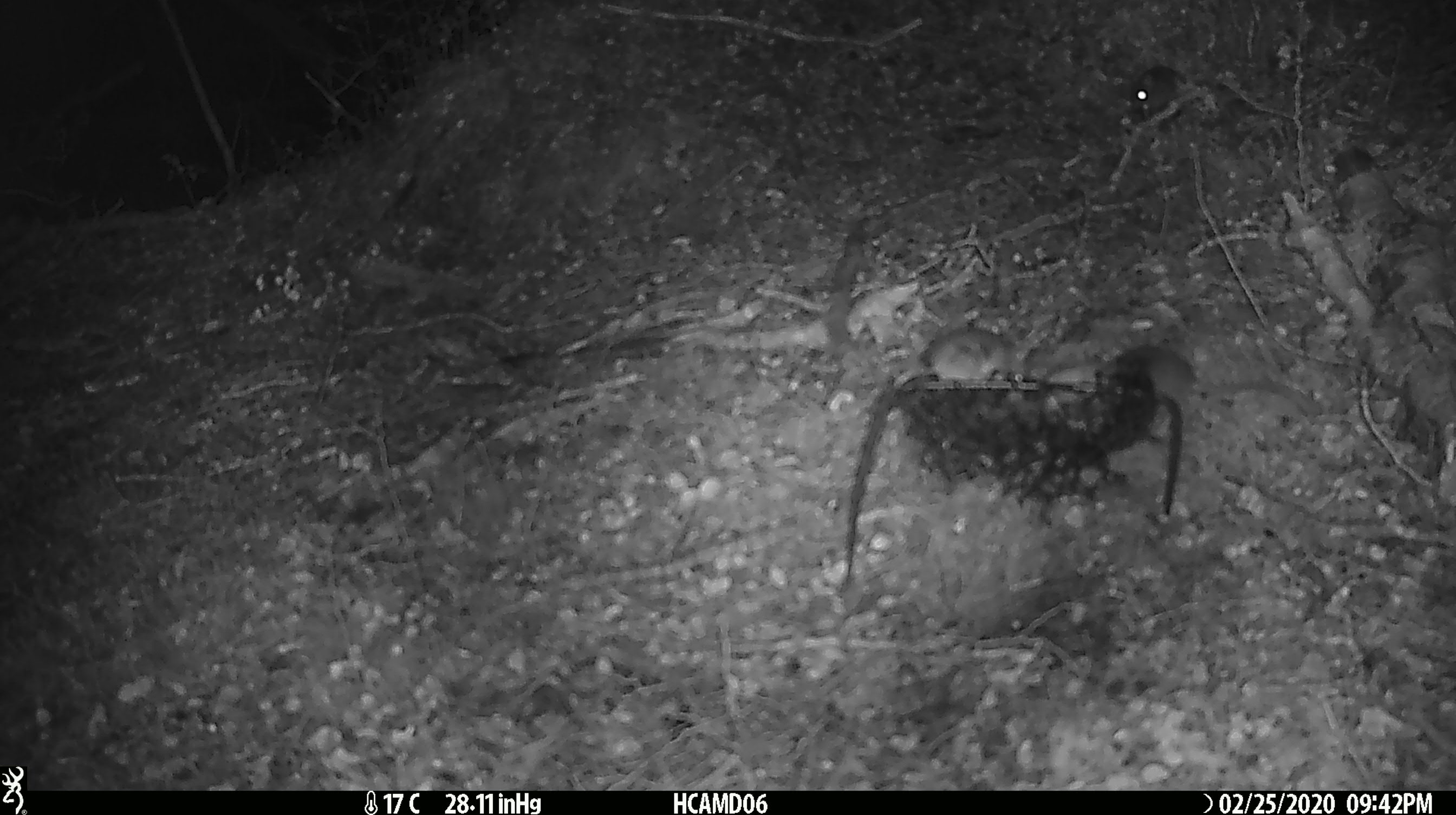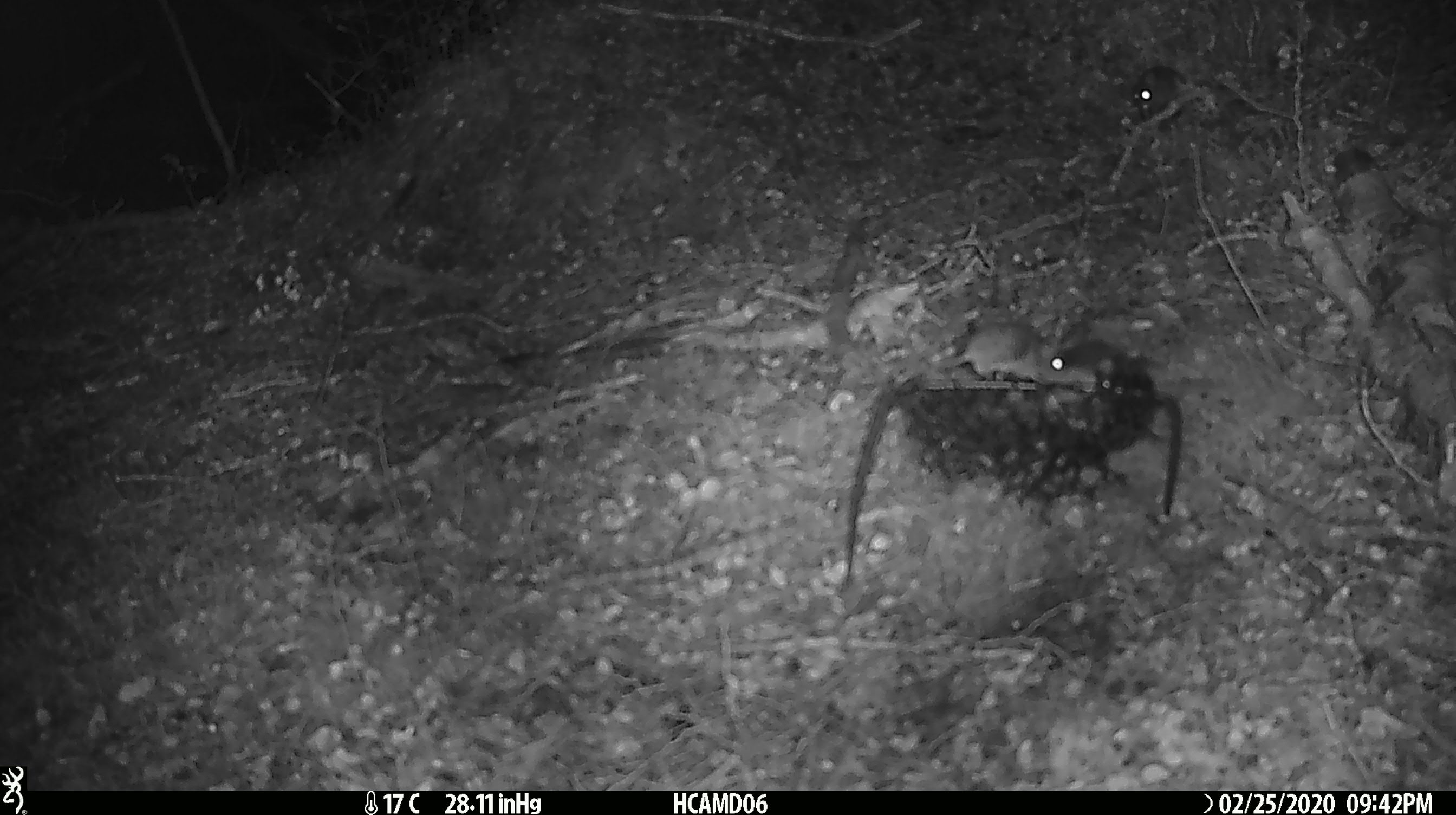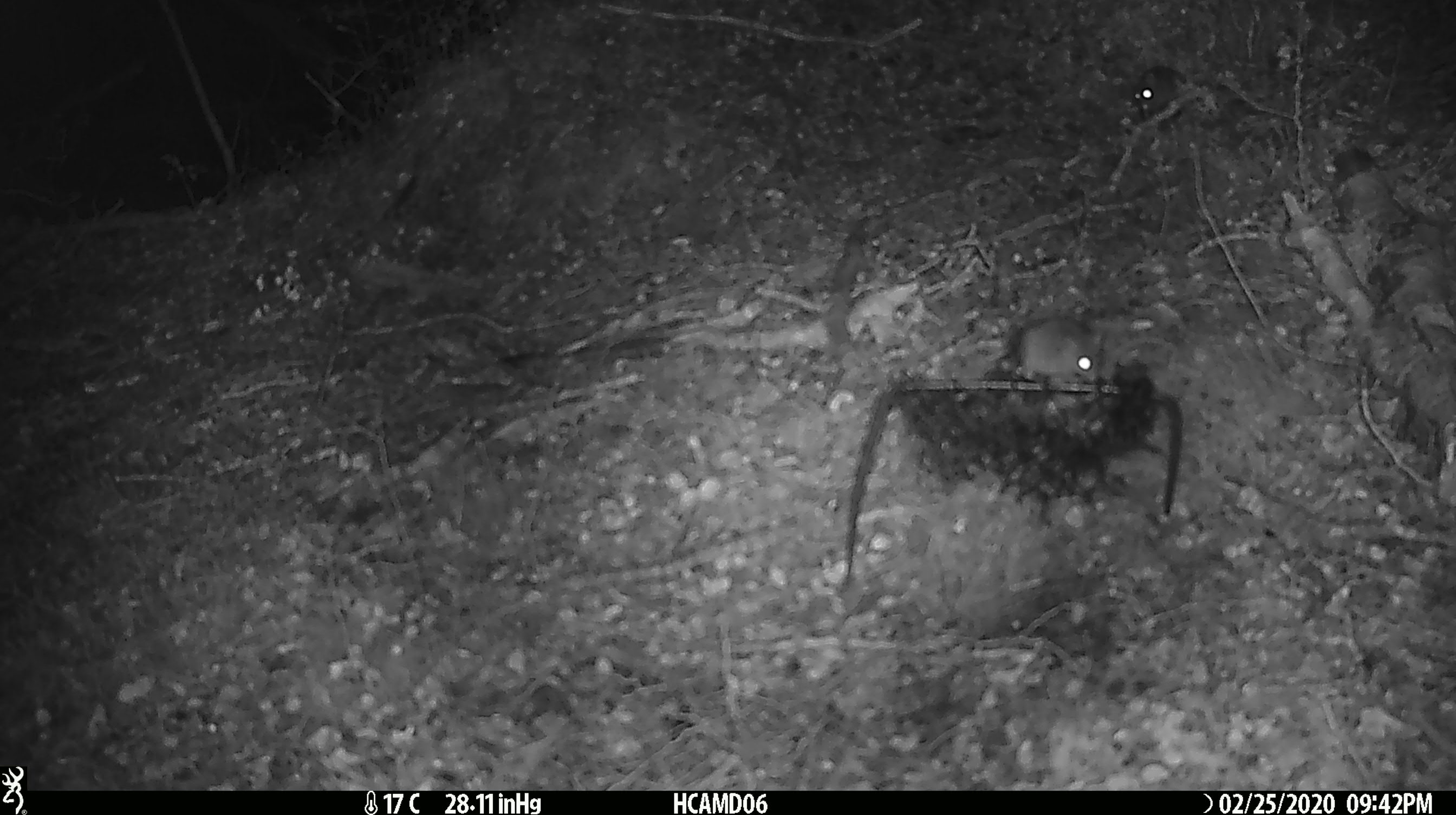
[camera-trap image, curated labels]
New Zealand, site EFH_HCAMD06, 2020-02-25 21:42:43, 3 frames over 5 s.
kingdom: Animalia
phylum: Chordata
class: Mammalia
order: Rodentia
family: Muridae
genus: Mus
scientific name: Mus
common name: mouse